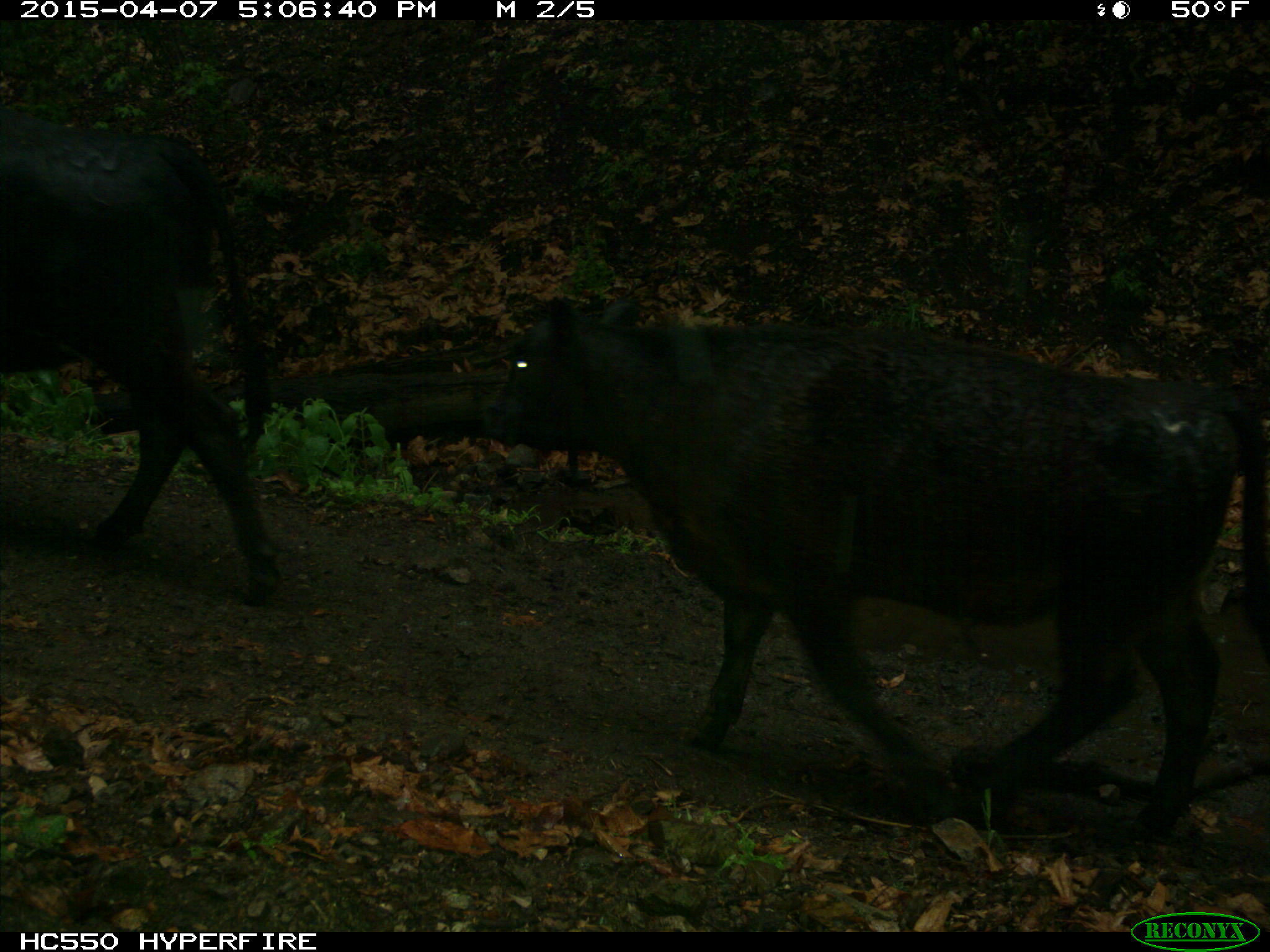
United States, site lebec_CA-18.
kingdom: Animalia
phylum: Chordata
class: Mammalia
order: Artiodactyla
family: Bovidae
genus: Bos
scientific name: Bos taurus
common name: domestic cow